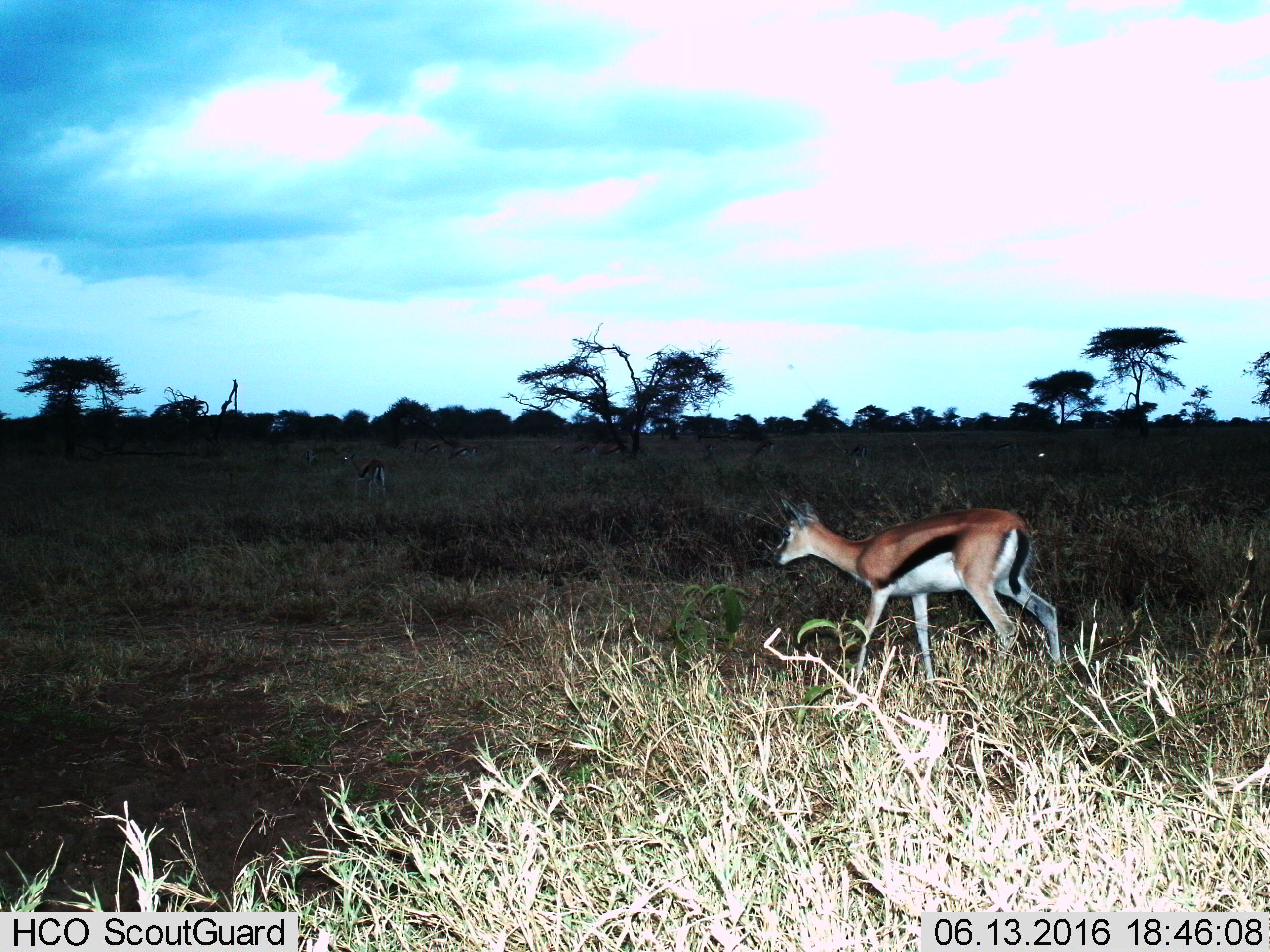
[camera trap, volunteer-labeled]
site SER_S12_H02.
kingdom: Animalia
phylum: Chordata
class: Mammalia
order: Artiodactyla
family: Bovidae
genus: Eudorcas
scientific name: Eudorcas thomsonii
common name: thomson's gazelle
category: gazellethomsons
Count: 11-50.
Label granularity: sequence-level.